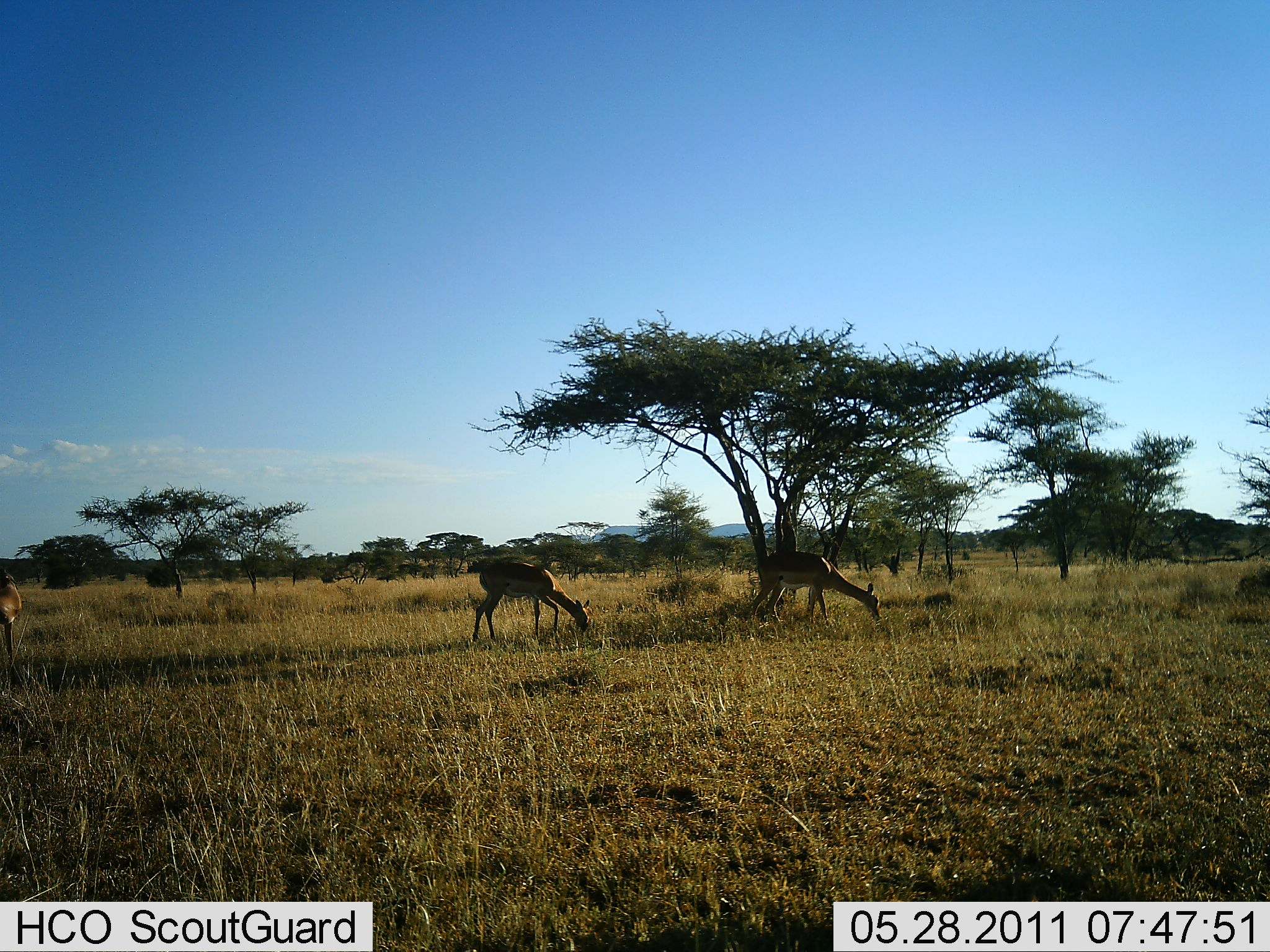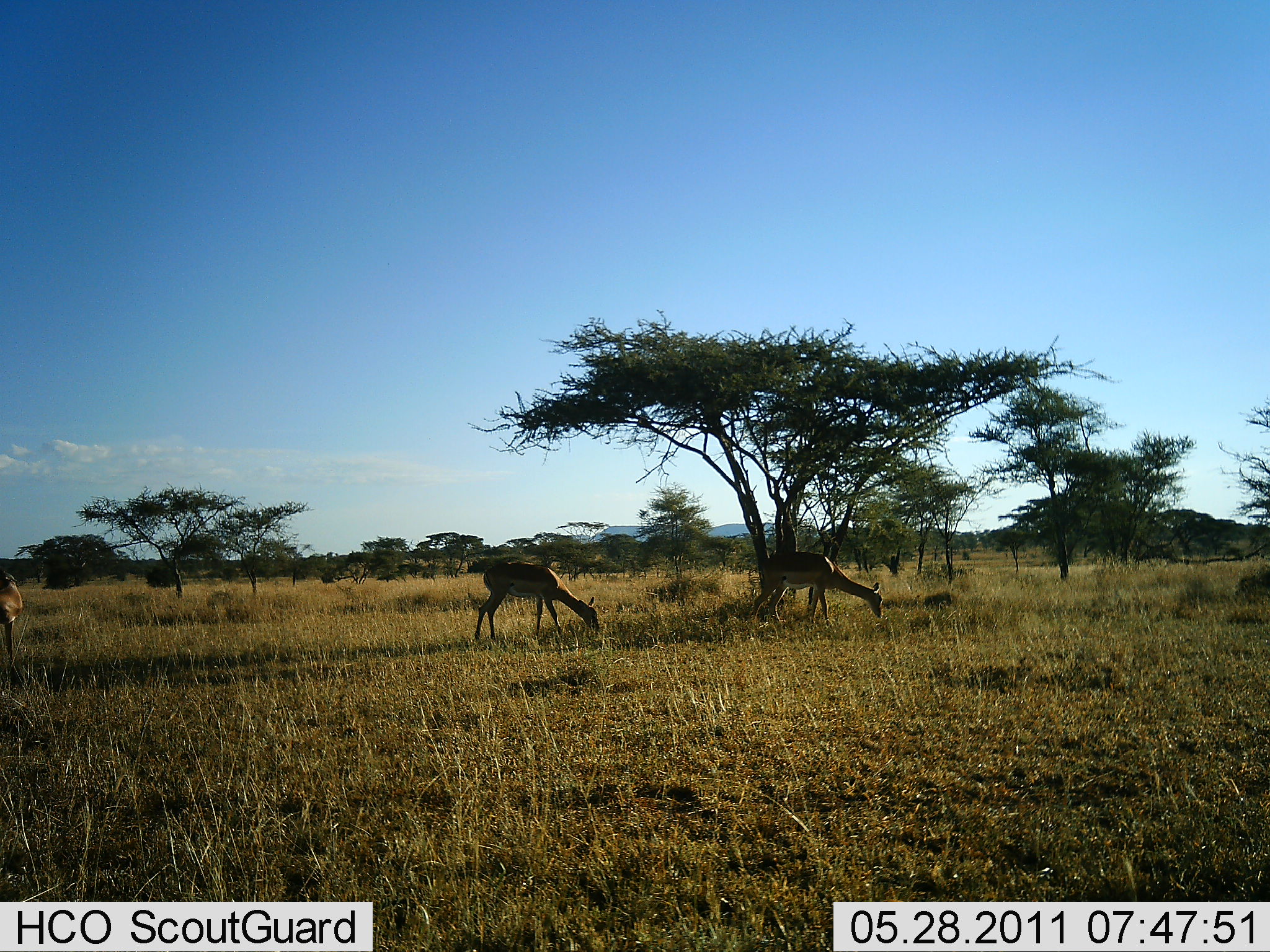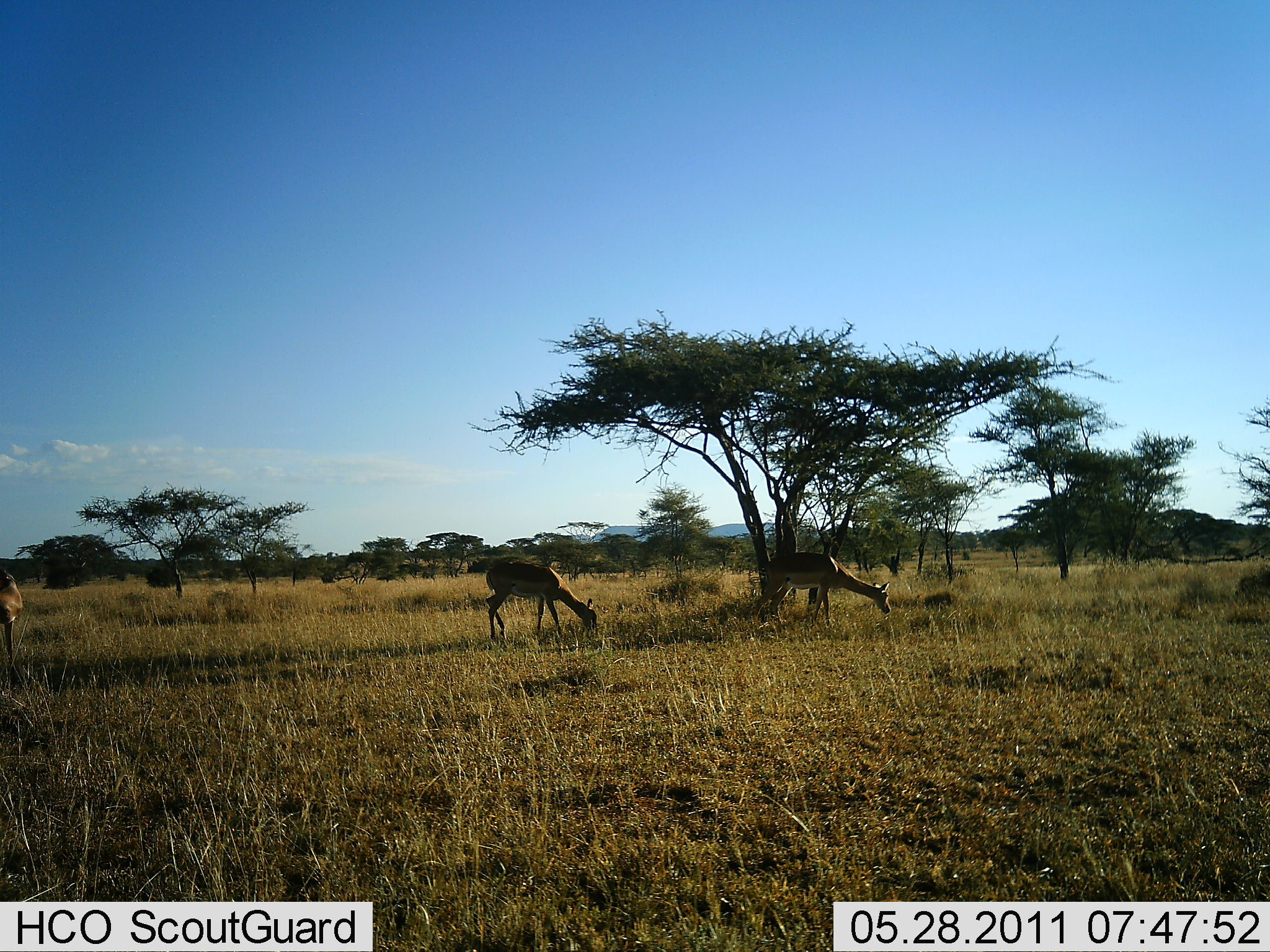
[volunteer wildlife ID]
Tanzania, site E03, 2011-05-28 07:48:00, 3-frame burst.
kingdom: Animalia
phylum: Chordata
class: Mammalia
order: Artiodactyla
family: Bovidae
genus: Nanger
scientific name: Nanger granti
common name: grant's gazelle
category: gazellegrants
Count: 2.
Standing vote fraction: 0%.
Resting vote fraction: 0%.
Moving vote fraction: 11%.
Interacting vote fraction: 0%.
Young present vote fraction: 0%.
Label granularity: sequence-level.